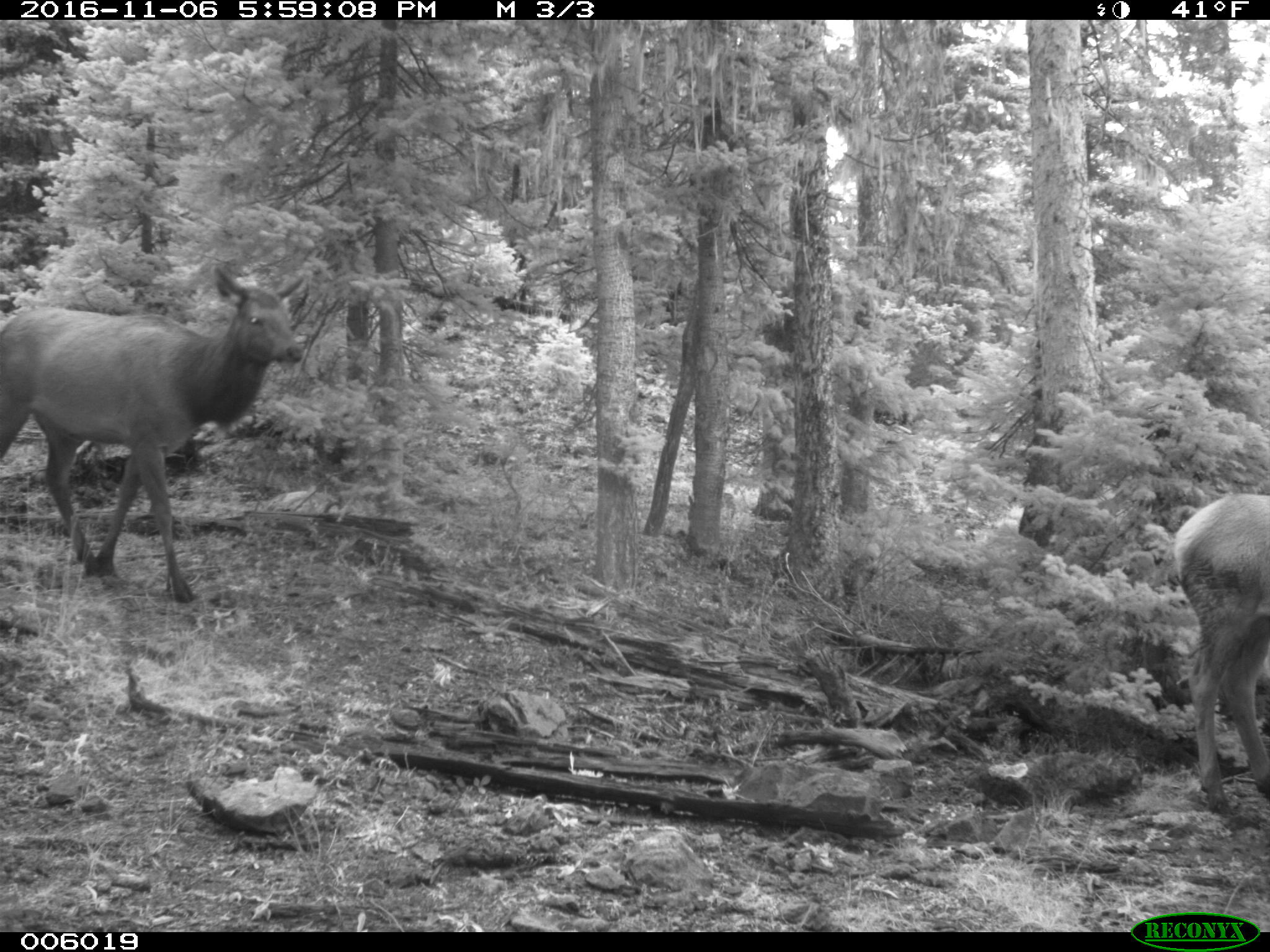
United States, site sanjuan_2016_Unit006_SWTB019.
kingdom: Animalia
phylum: Chordata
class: Mammalia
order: Artiodactyla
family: Cervidae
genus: Cervus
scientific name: Cervus elaphus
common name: red deer